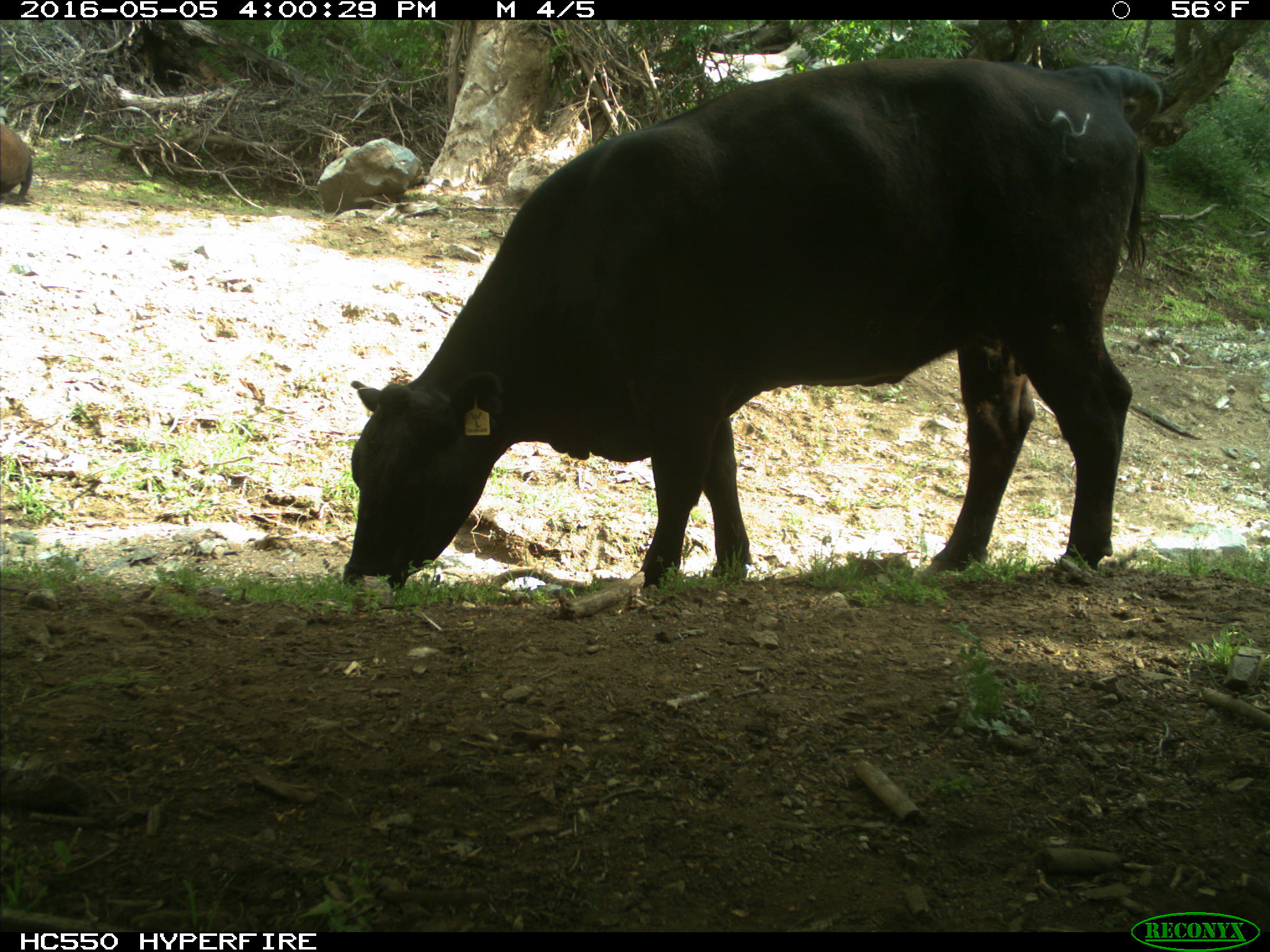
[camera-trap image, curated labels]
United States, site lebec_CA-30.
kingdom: Animalia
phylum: Chordata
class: Mammalia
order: Artiodactyla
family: Bovidae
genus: Bos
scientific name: Bos taurus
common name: domestic cow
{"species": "Bos taurus (domestic cow)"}